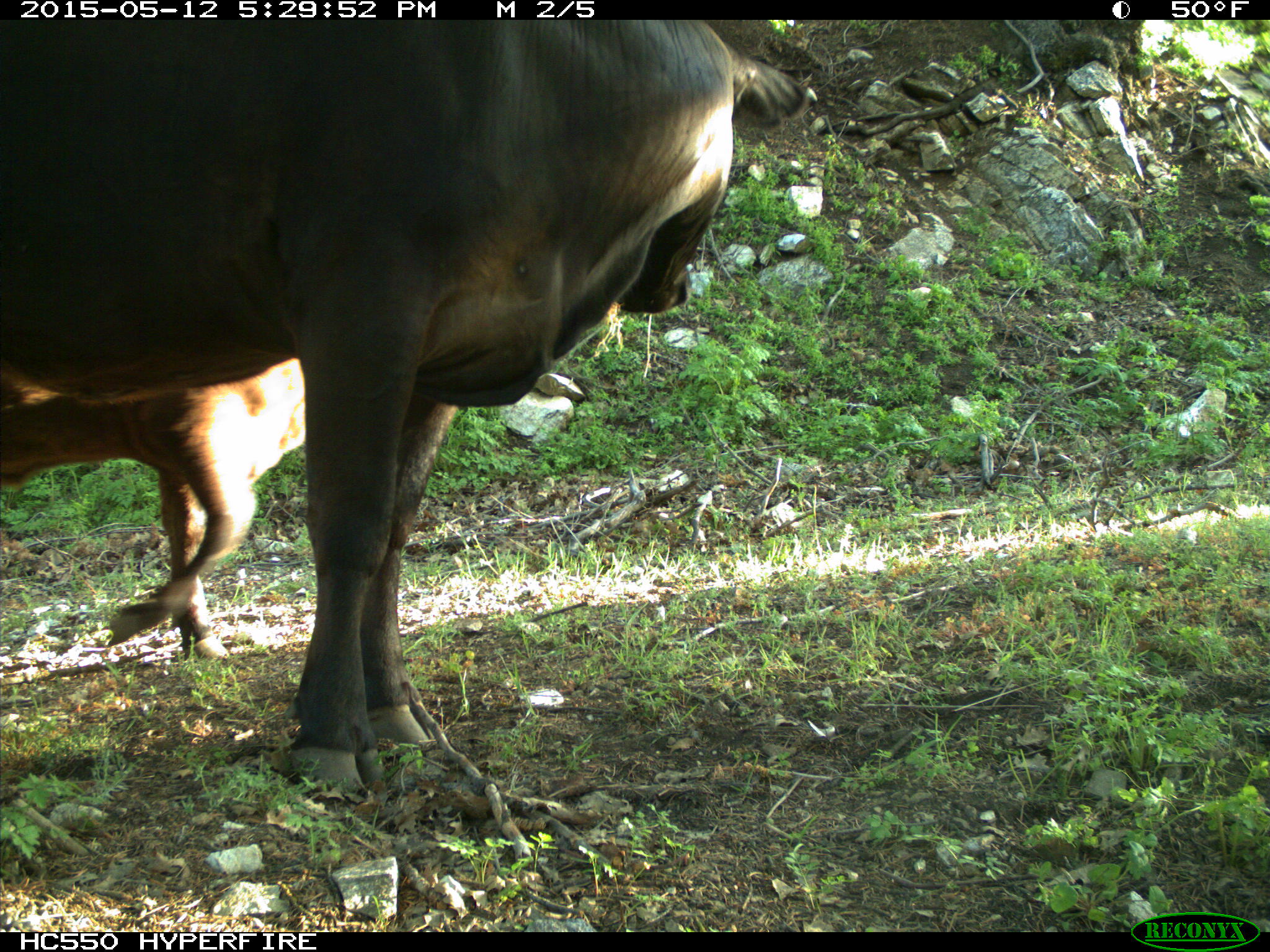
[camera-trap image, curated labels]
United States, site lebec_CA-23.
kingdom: Animalia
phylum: Chordata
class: Mammalia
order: Artiodactyla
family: Bovidae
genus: Bos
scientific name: Bos taurus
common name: domestic cow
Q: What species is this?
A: Bos taurus (domestic cow).